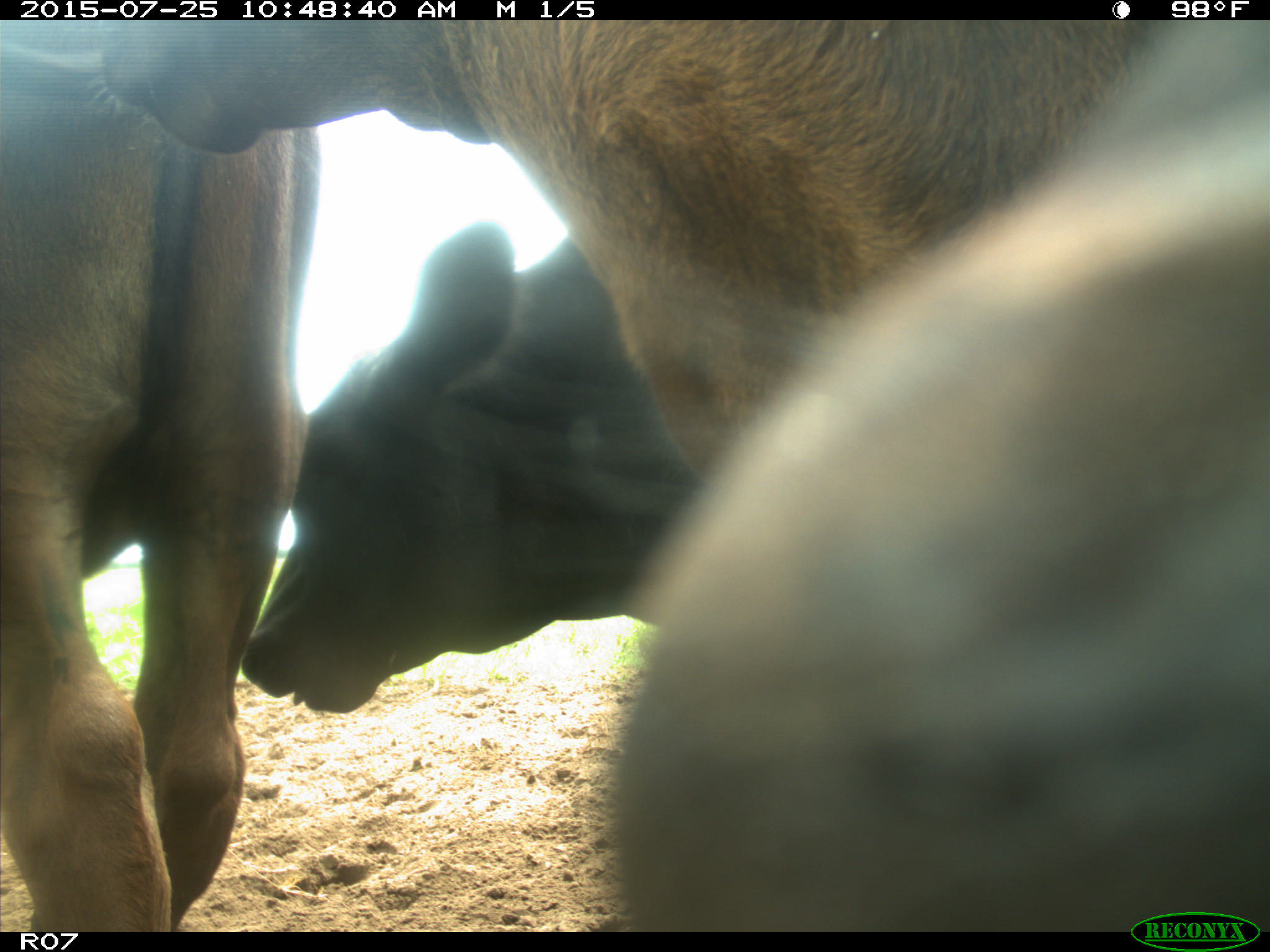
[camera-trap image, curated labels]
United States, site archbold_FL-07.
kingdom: Animalia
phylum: Chordata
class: Mammalia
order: Artiodactyla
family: Bovidae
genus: Bos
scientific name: Bos taurus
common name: domestic cow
Bos taurus (domestic cow).